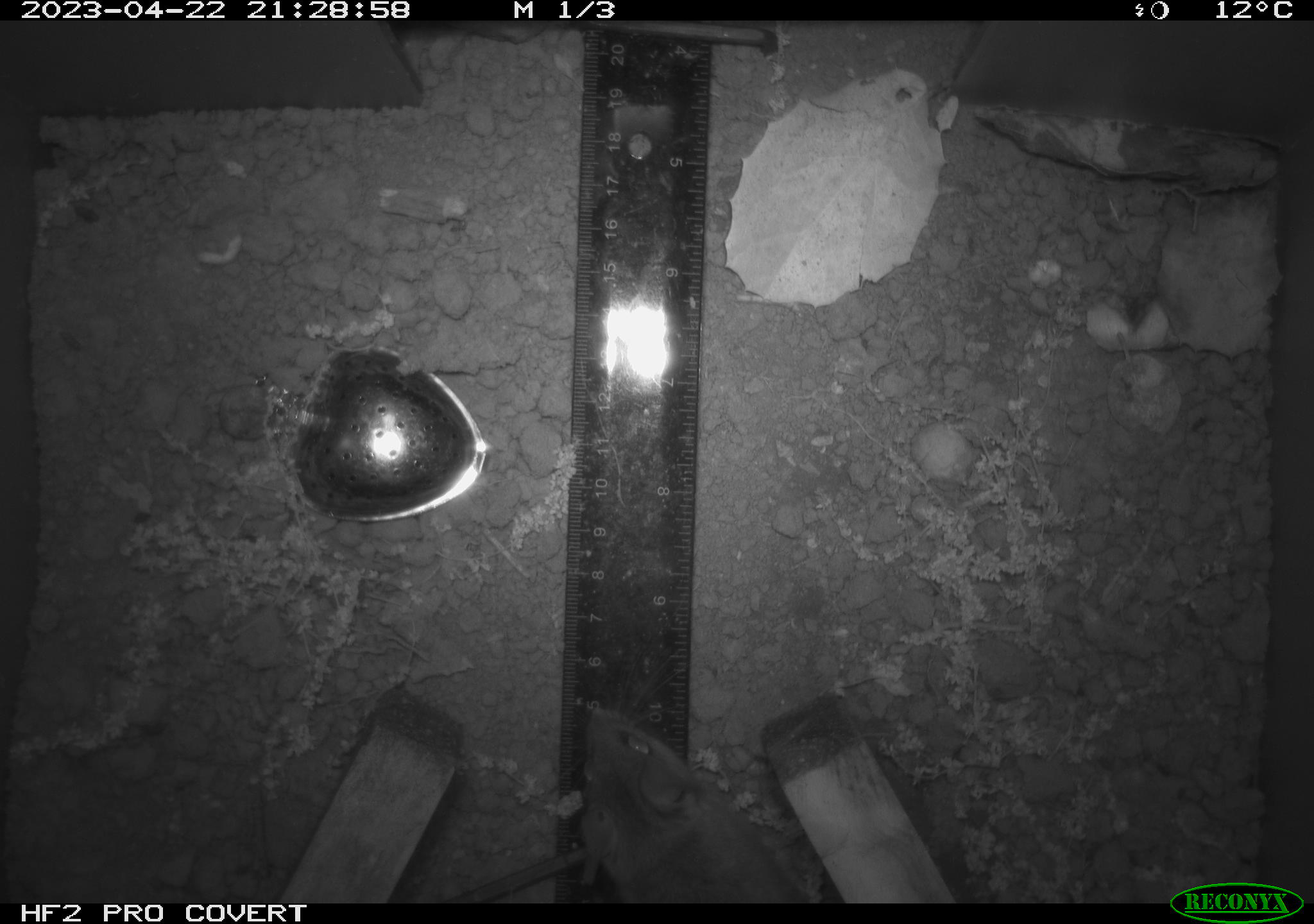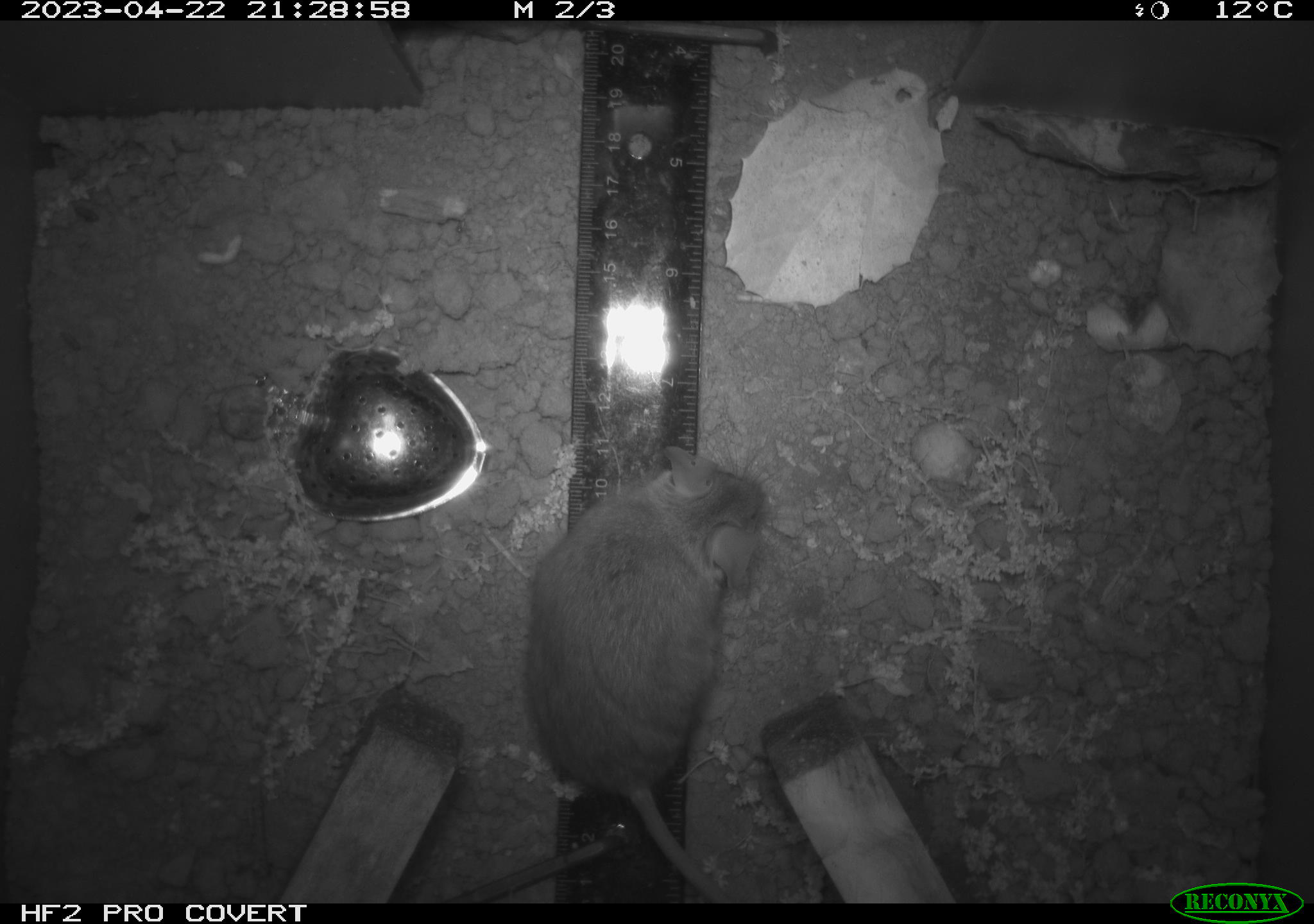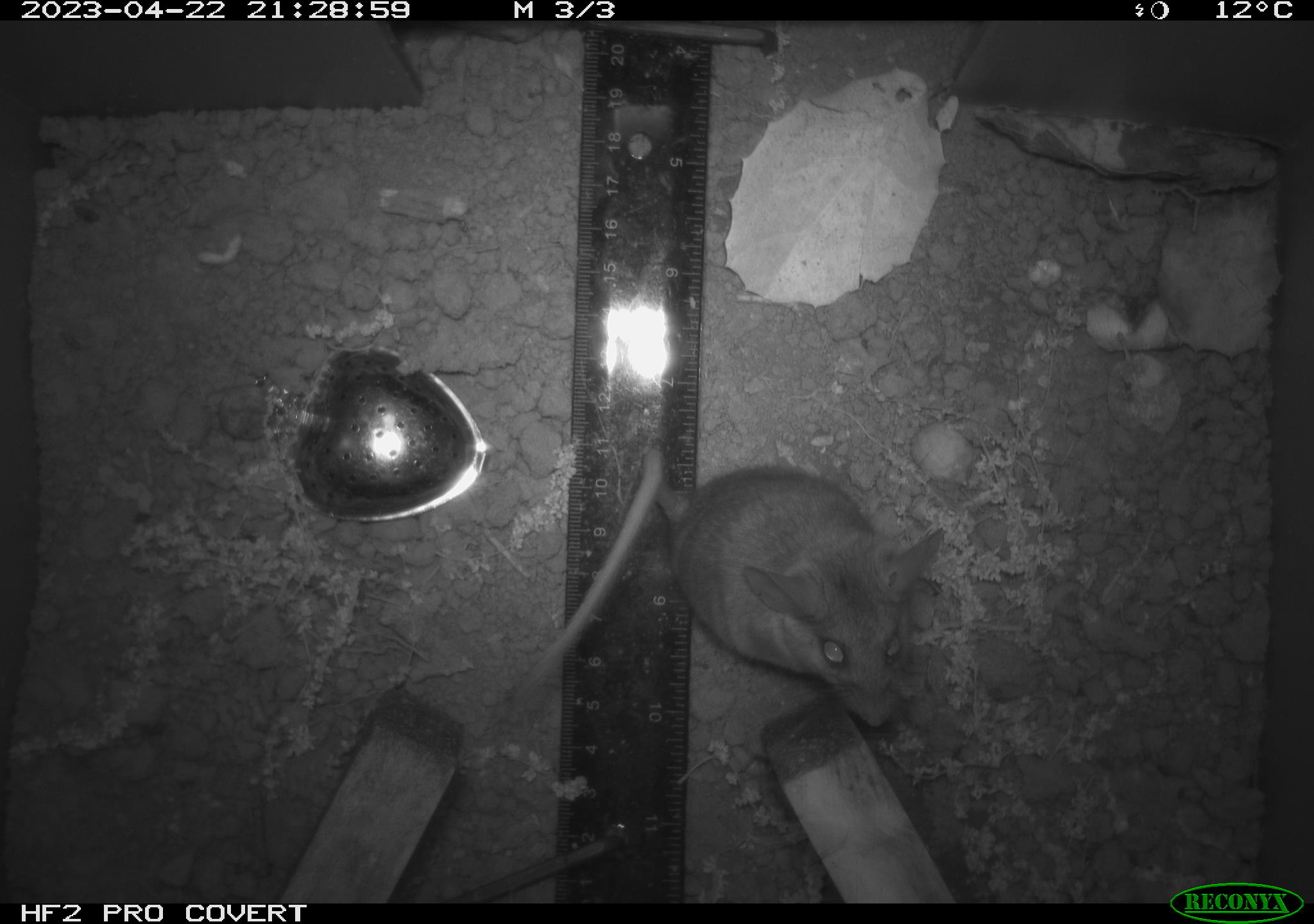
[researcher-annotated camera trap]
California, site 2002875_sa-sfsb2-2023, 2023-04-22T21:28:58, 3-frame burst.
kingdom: Animalia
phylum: Chordata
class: Mammalia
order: Rodentia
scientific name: Rodentia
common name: mouse species